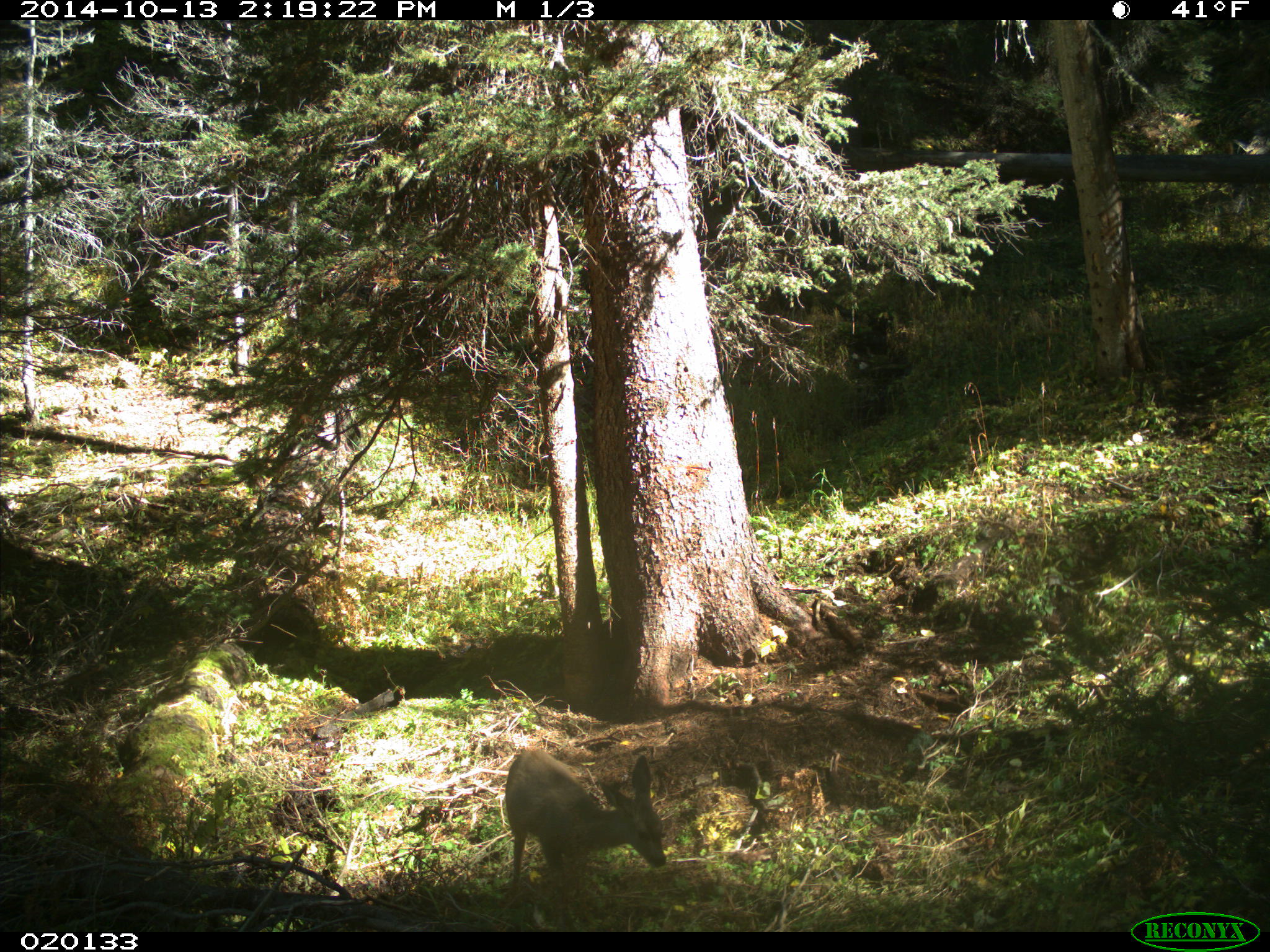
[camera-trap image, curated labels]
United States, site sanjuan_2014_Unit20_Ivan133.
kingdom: Animalia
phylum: Chordata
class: Mammalia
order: Artiodactyla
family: Cervidae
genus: Odocoileus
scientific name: Odocoileus hemionus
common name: mule deer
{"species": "Odocoileus hemionus (mule deer)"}